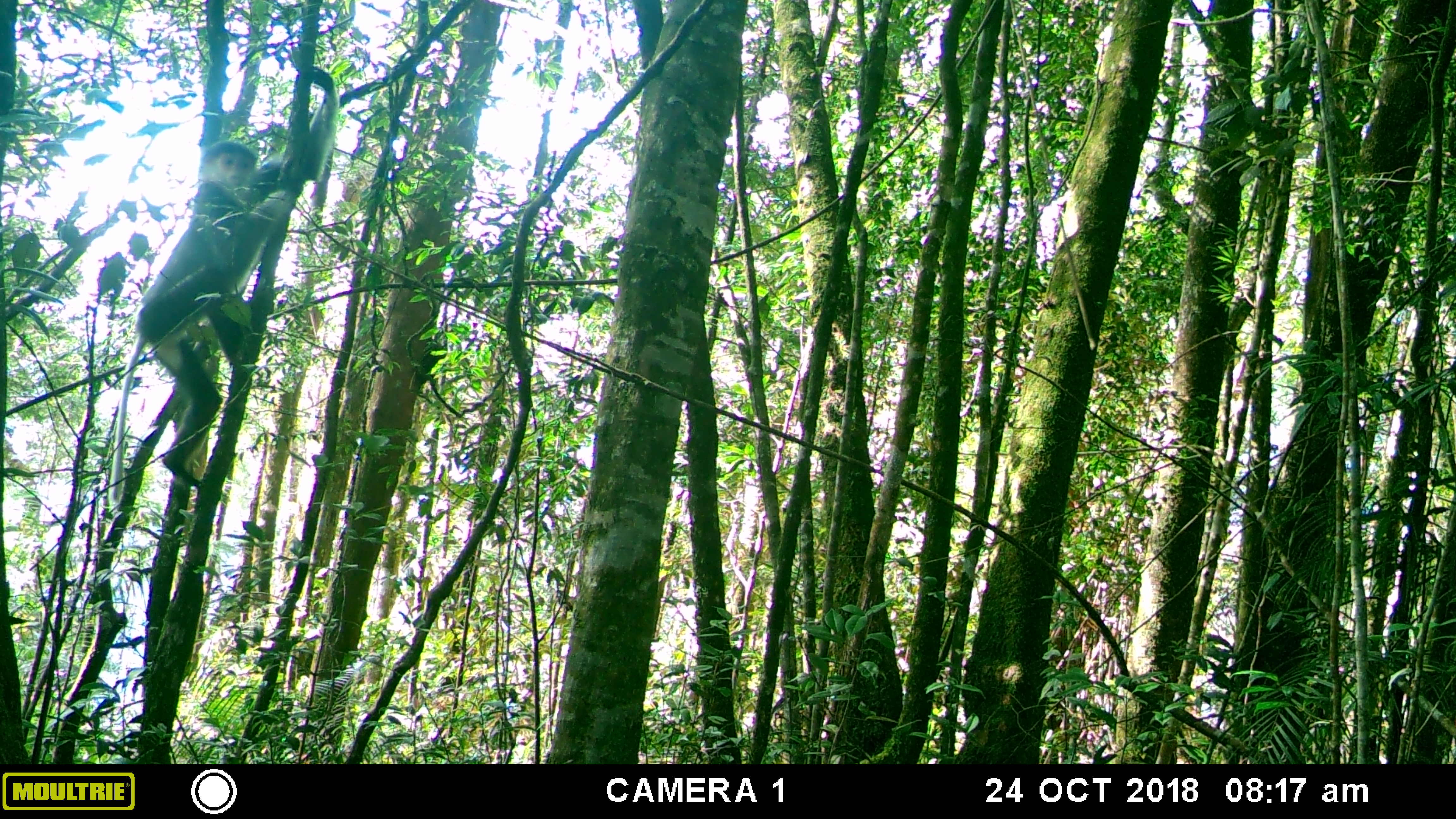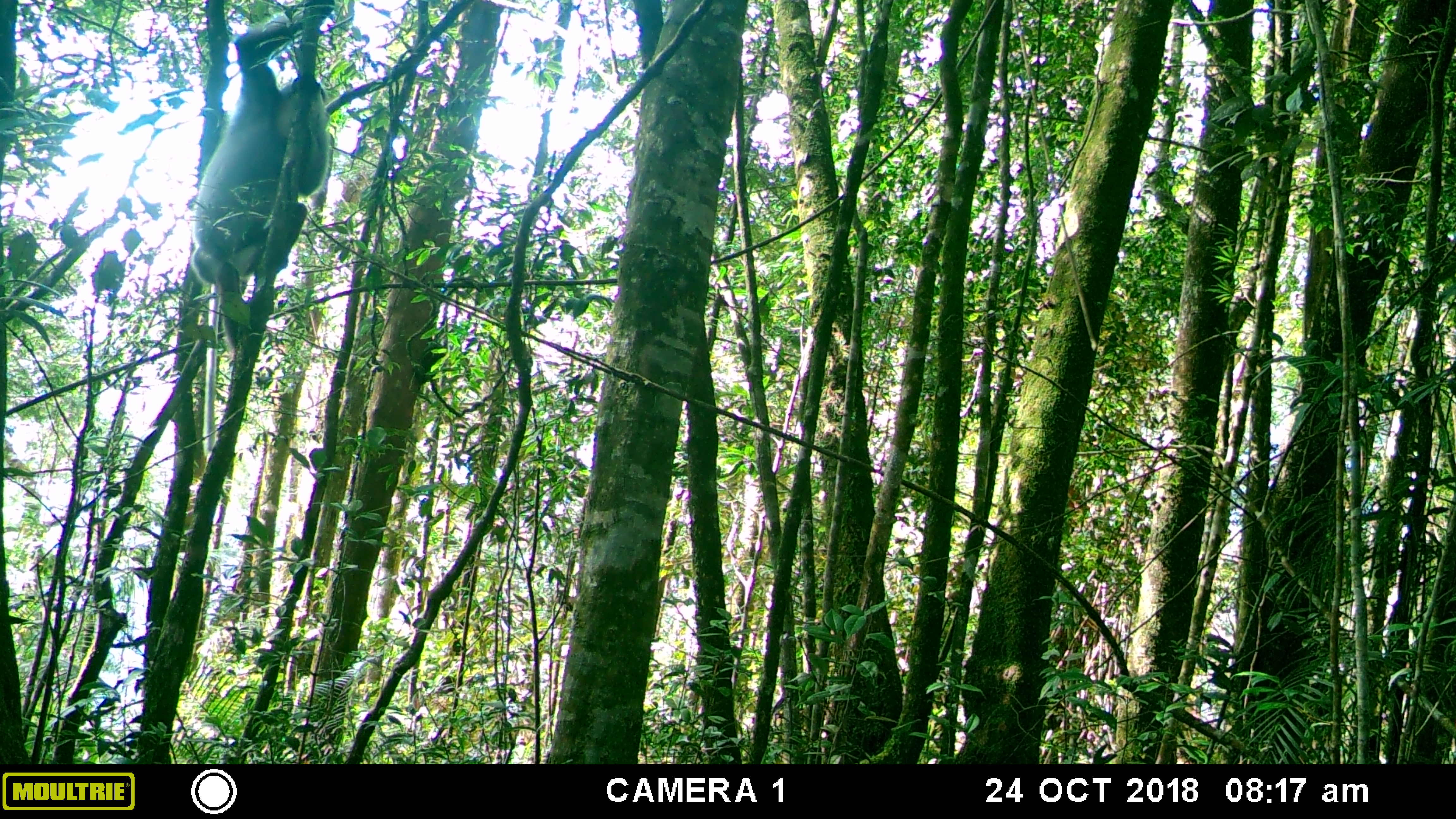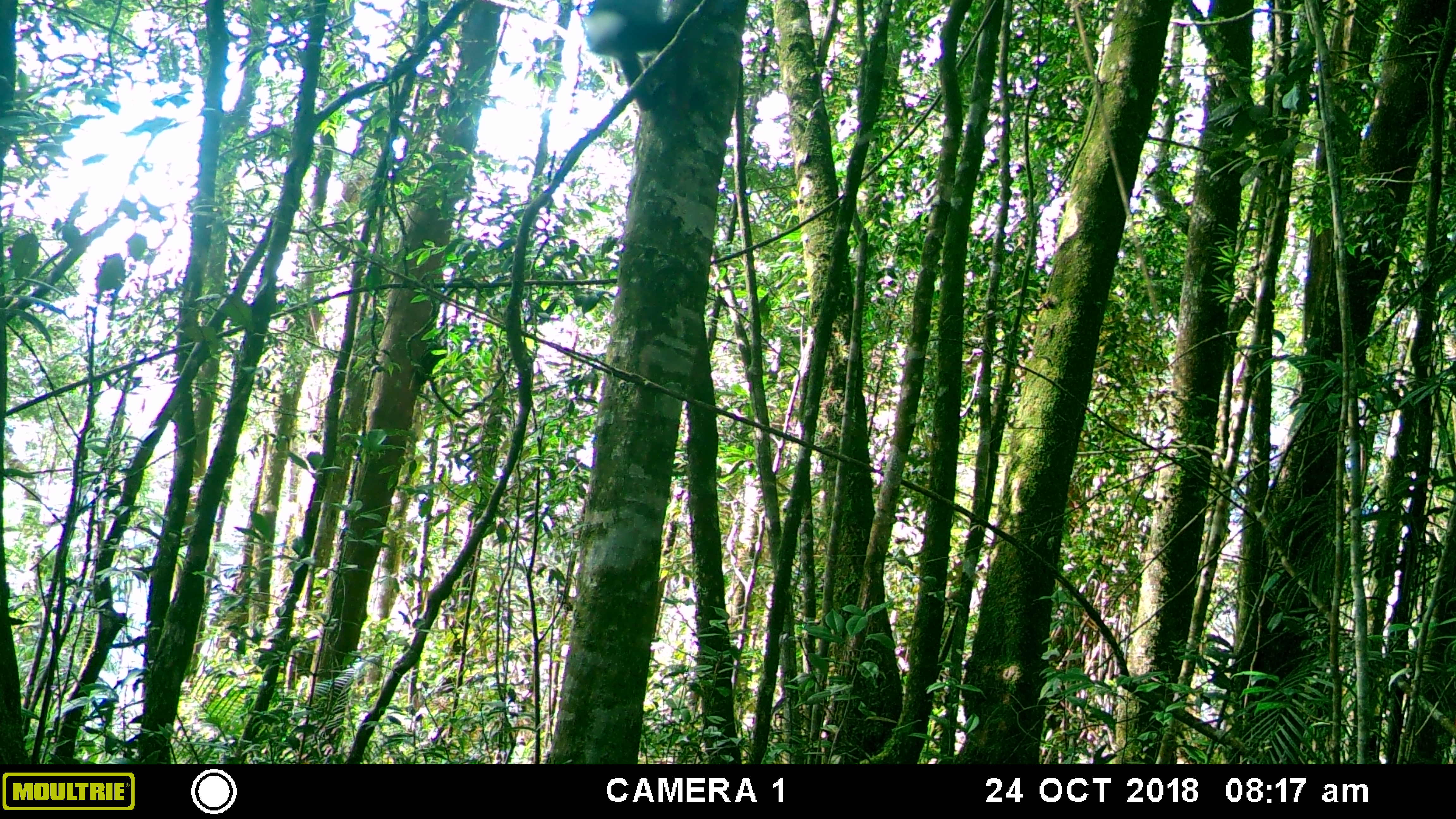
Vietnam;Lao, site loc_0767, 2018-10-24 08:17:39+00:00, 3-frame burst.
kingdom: Animalia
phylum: Chordata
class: Mammalia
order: Primates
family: Cercopithecidae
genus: Pygathrix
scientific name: Pygathrix nemaeus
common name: red-shanked douc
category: red shanked douc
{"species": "red shanked douc (red-shanked douc) (Pygathrix nemaeus)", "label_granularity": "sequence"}